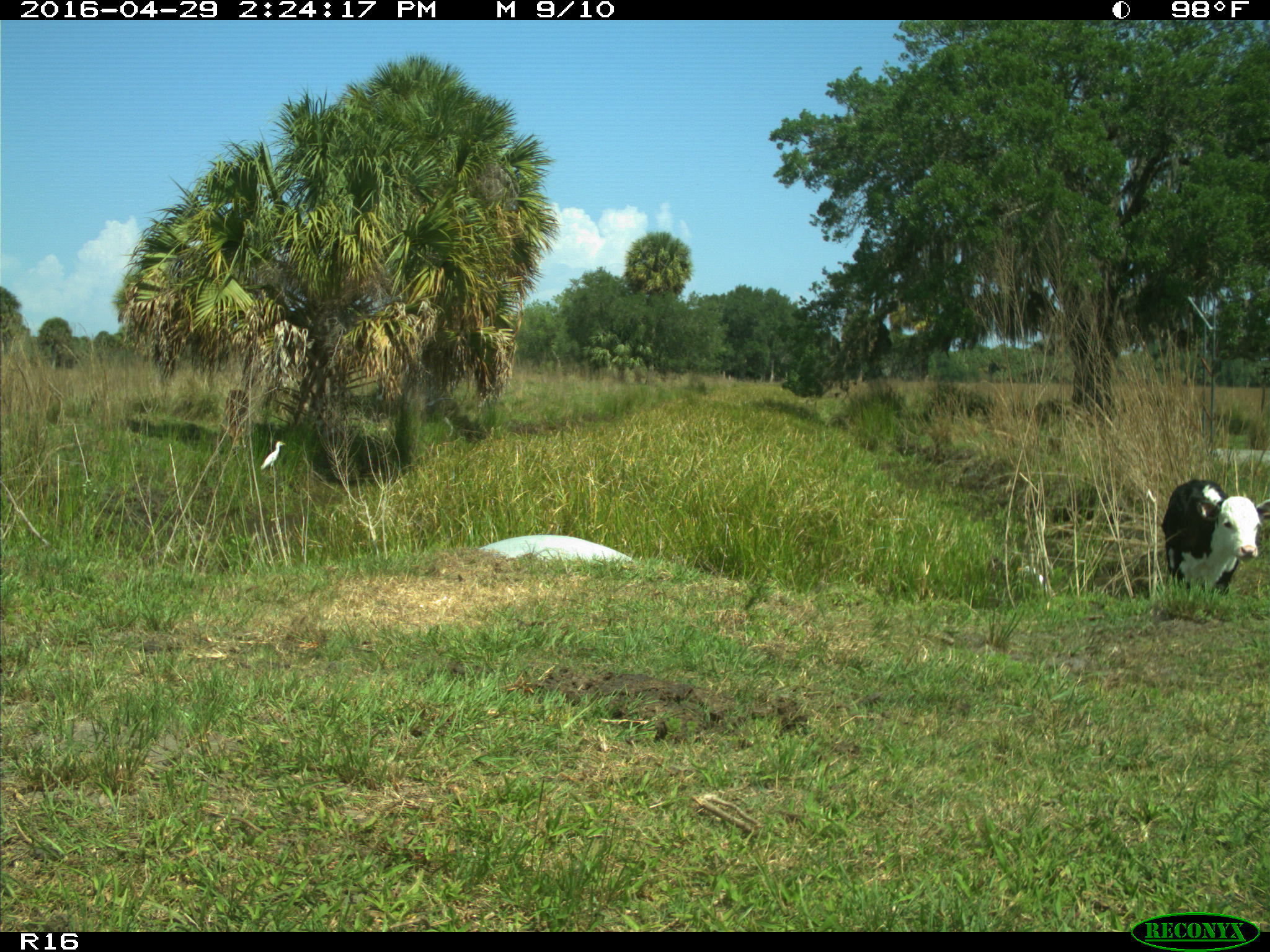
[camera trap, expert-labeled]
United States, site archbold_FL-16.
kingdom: Animalia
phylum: Chordata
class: Mammalia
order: Artiodactyla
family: Bovidae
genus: Bos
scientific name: Bos taurus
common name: domestic cow